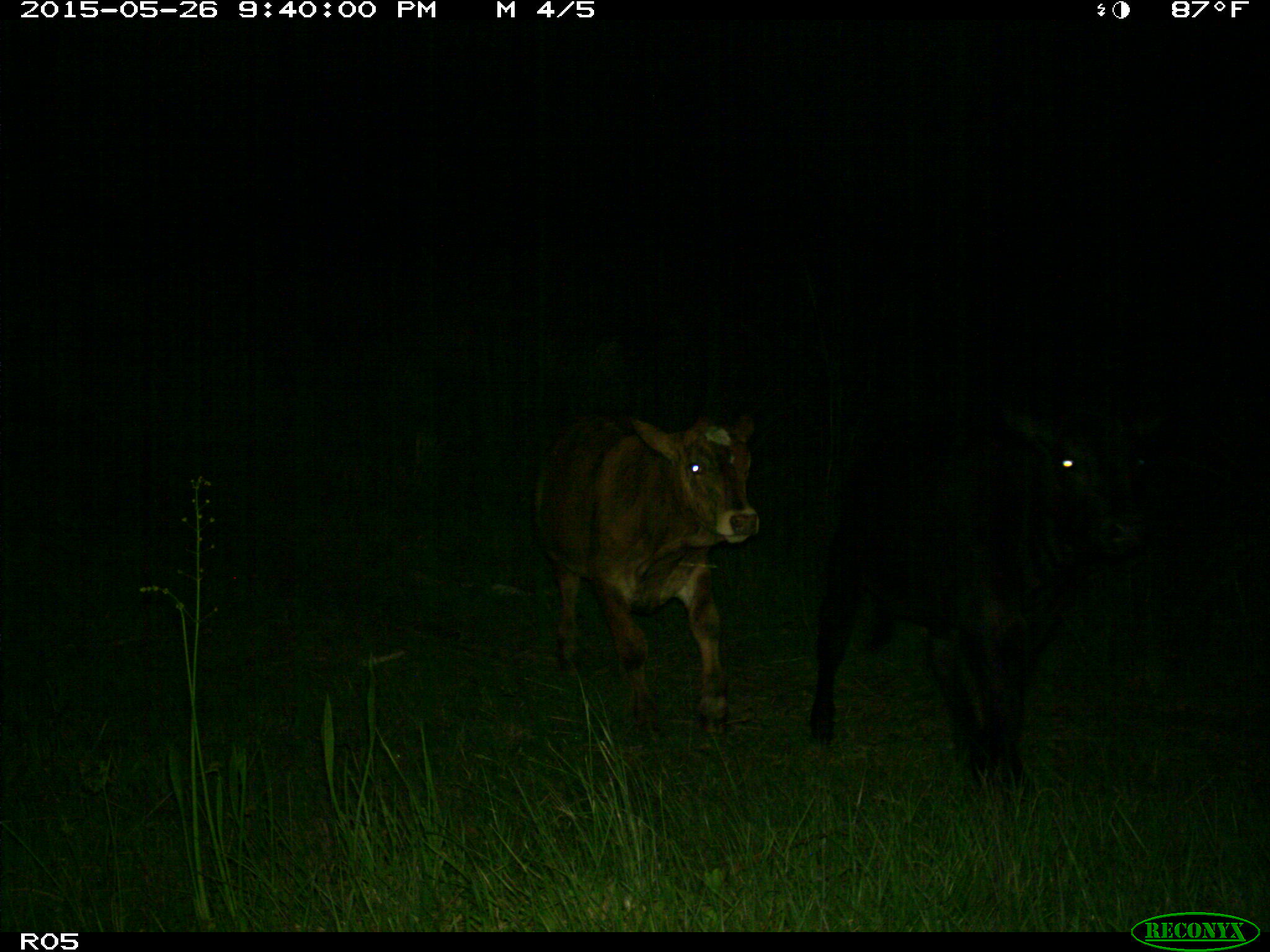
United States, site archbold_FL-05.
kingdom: Animalia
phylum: Chordata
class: Mammalia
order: Artiodactyla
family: Bovidae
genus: Bos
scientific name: Bos taurus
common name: domestic cow